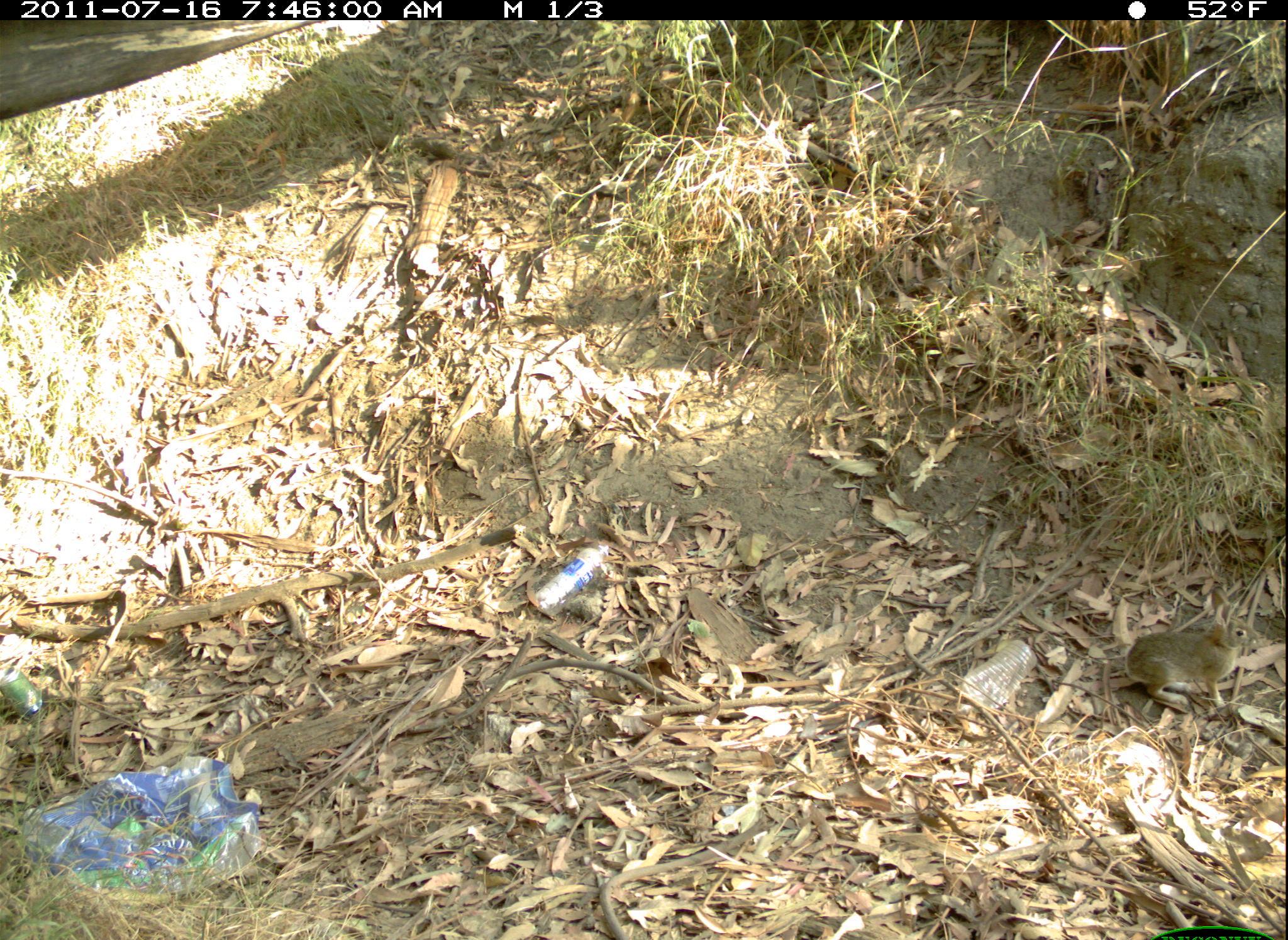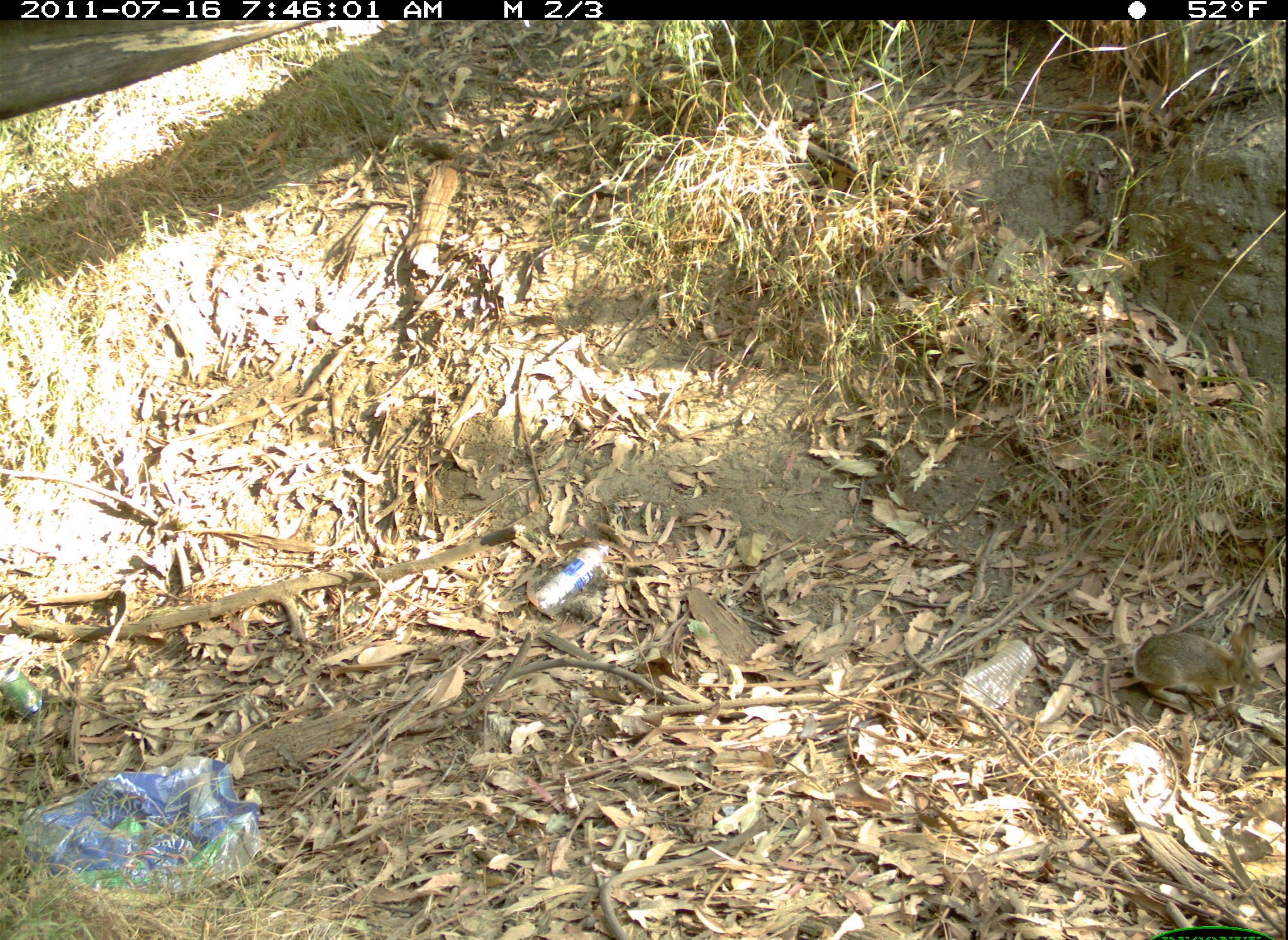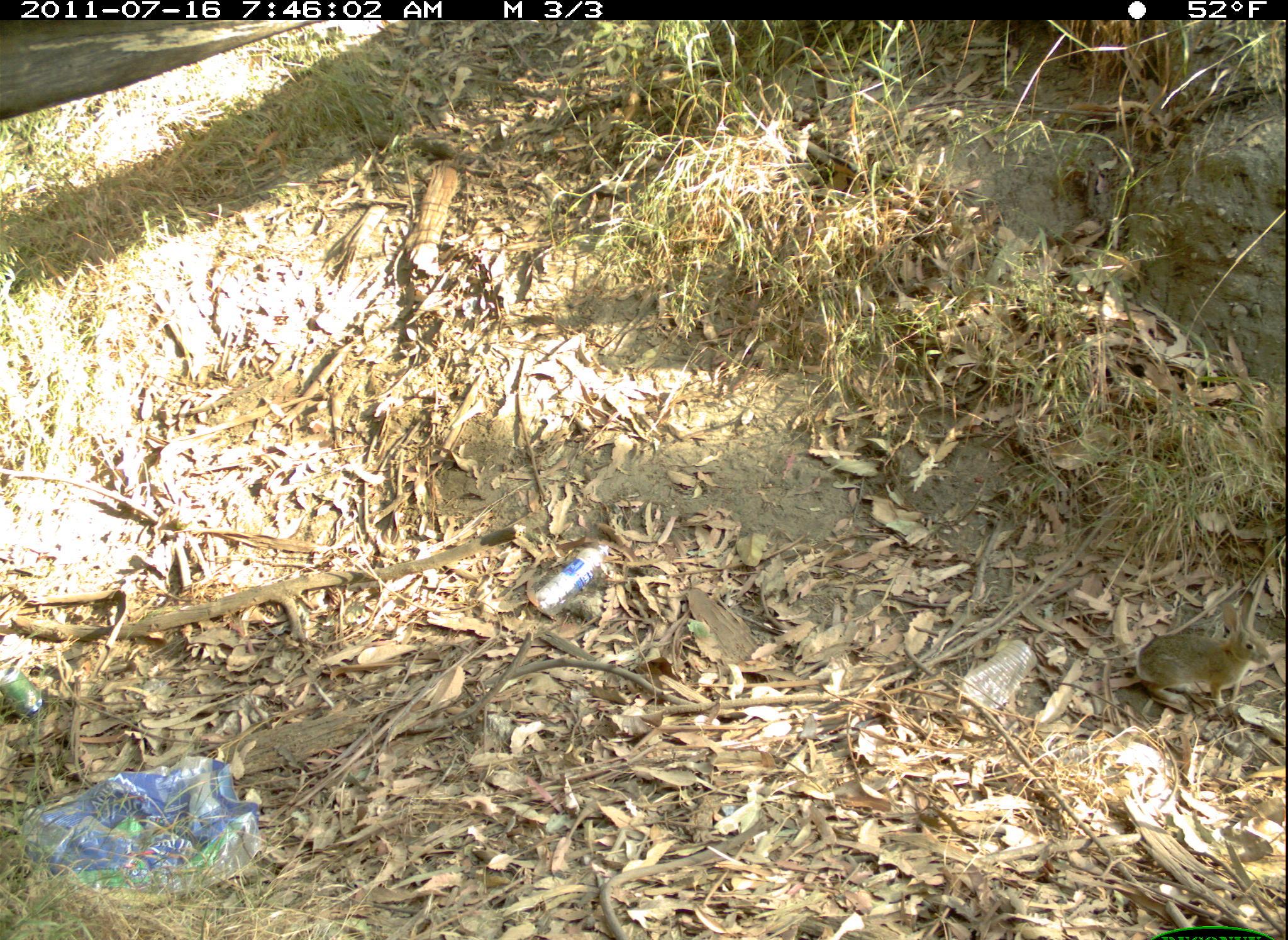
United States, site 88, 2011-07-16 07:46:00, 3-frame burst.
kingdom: Animalia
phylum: Chordata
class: Mammalia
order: Lagomorpha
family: Leporidae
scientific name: Leporidae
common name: rabbits and hares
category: rabbit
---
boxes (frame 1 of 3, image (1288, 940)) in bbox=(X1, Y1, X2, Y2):
rabbit: bbox=(1125, 589, 1253, 737)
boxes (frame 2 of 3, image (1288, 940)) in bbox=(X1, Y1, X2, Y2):
rabbit: bbox=(1124, 607, 1275, 723)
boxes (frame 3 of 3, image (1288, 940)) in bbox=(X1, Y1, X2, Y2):
rabbit: bbox=(1135, 591, 1275, 731)